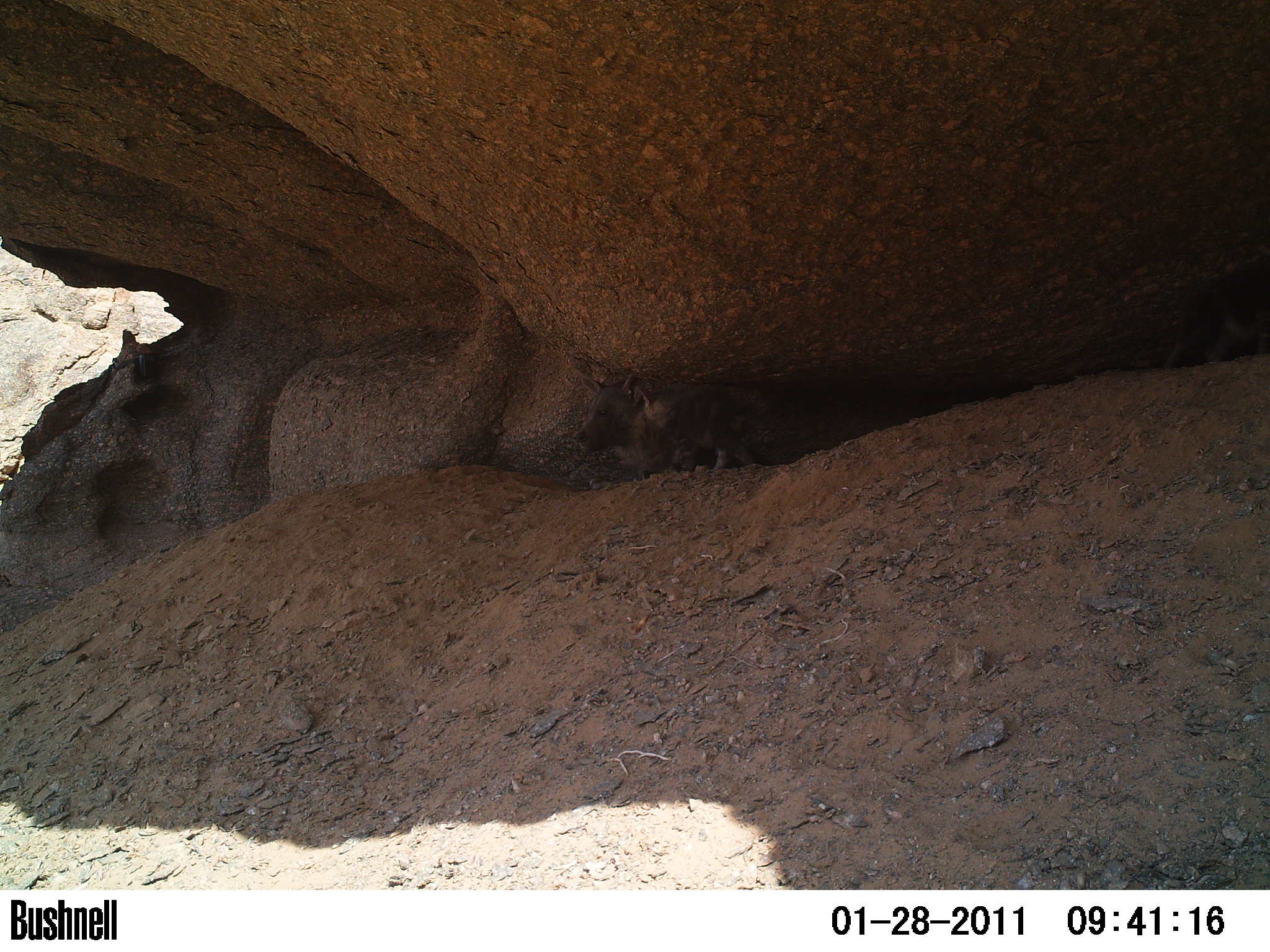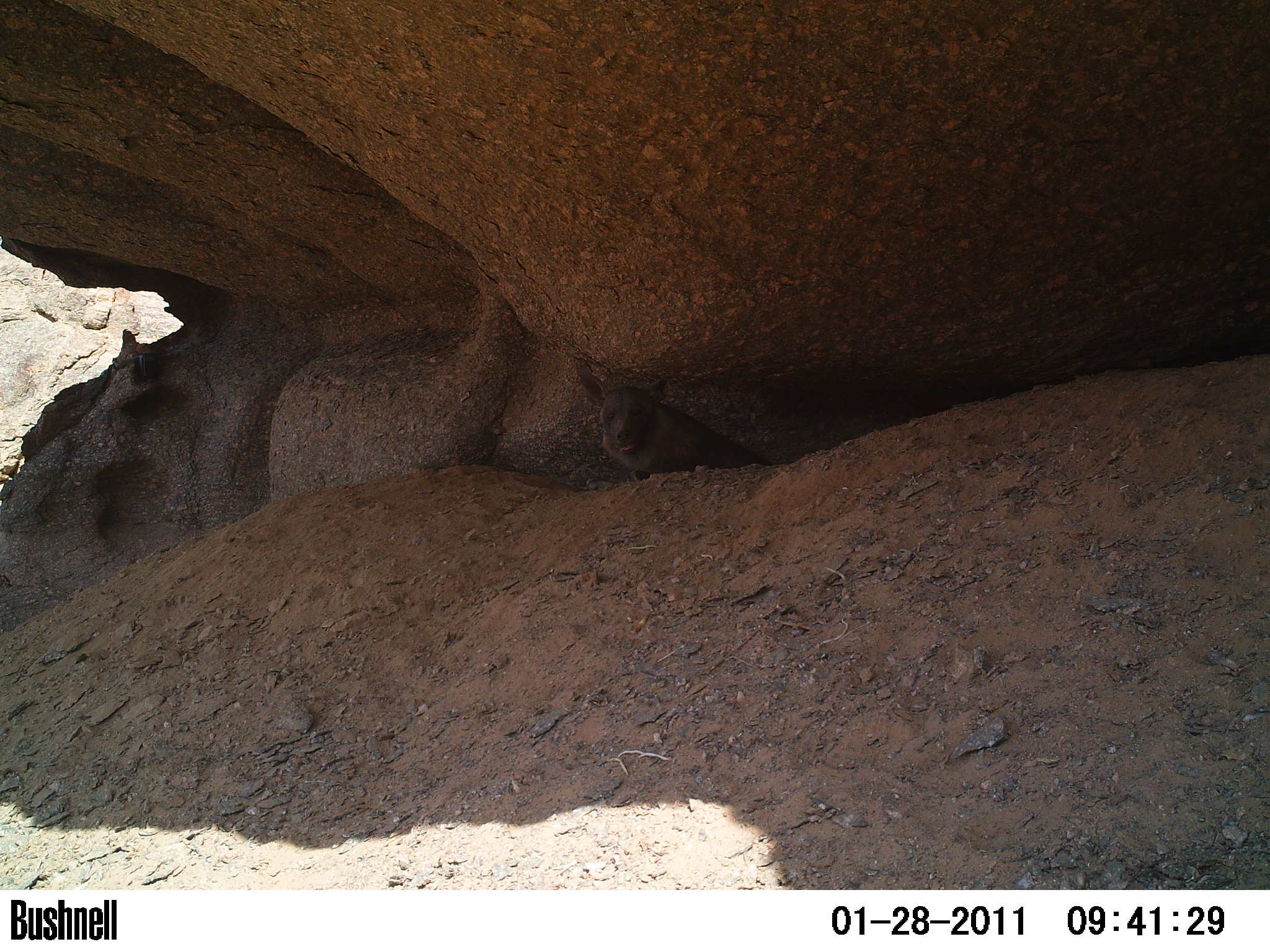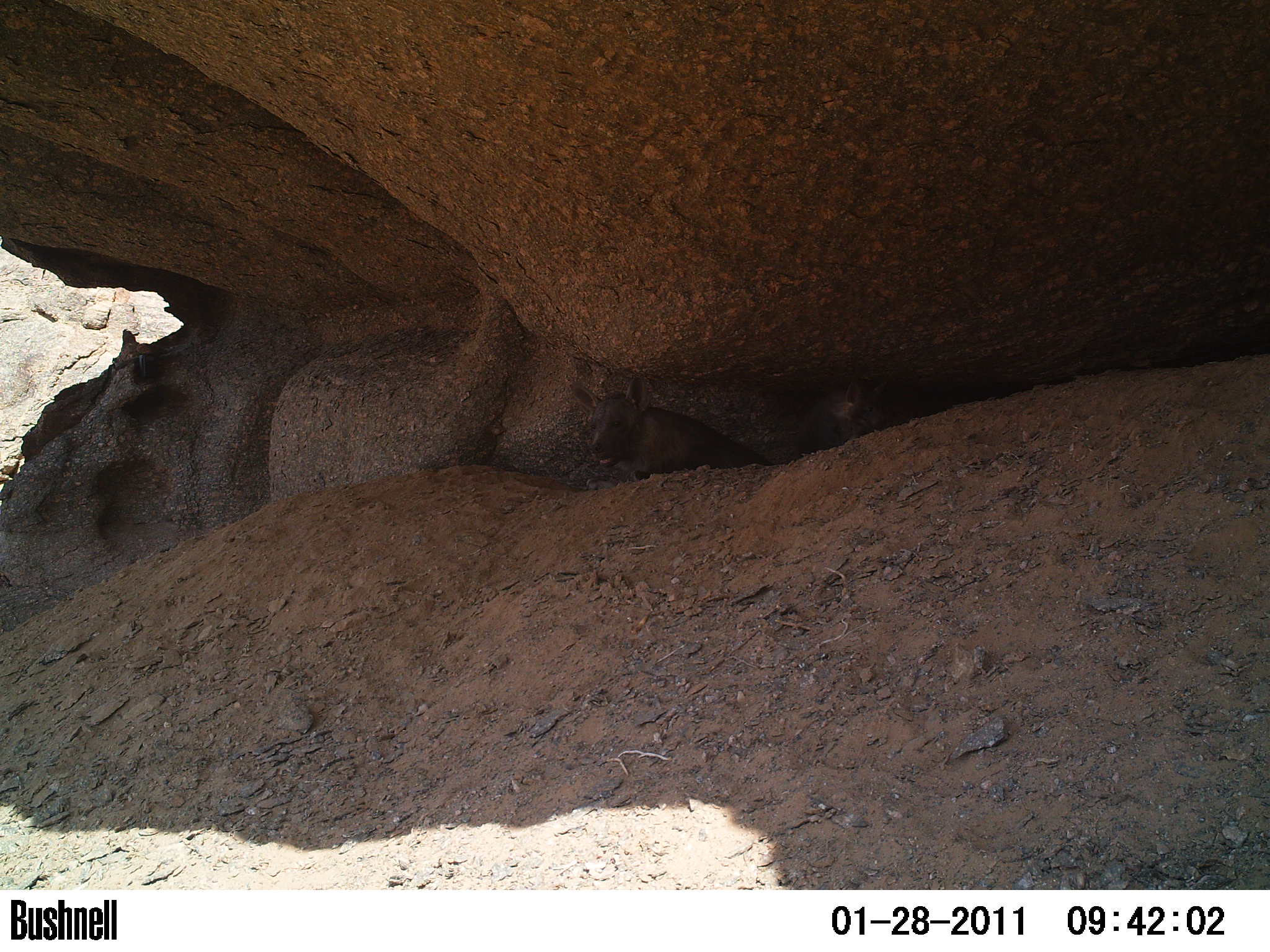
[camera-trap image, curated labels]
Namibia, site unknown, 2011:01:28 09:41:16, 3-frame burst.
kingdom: Animalia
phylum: Chordata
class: Mammalia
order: Carnivora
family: Hyaenidae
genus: Parahyaena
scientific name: Parahyaena brunnea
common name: brown hyena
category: hyaena brunnea